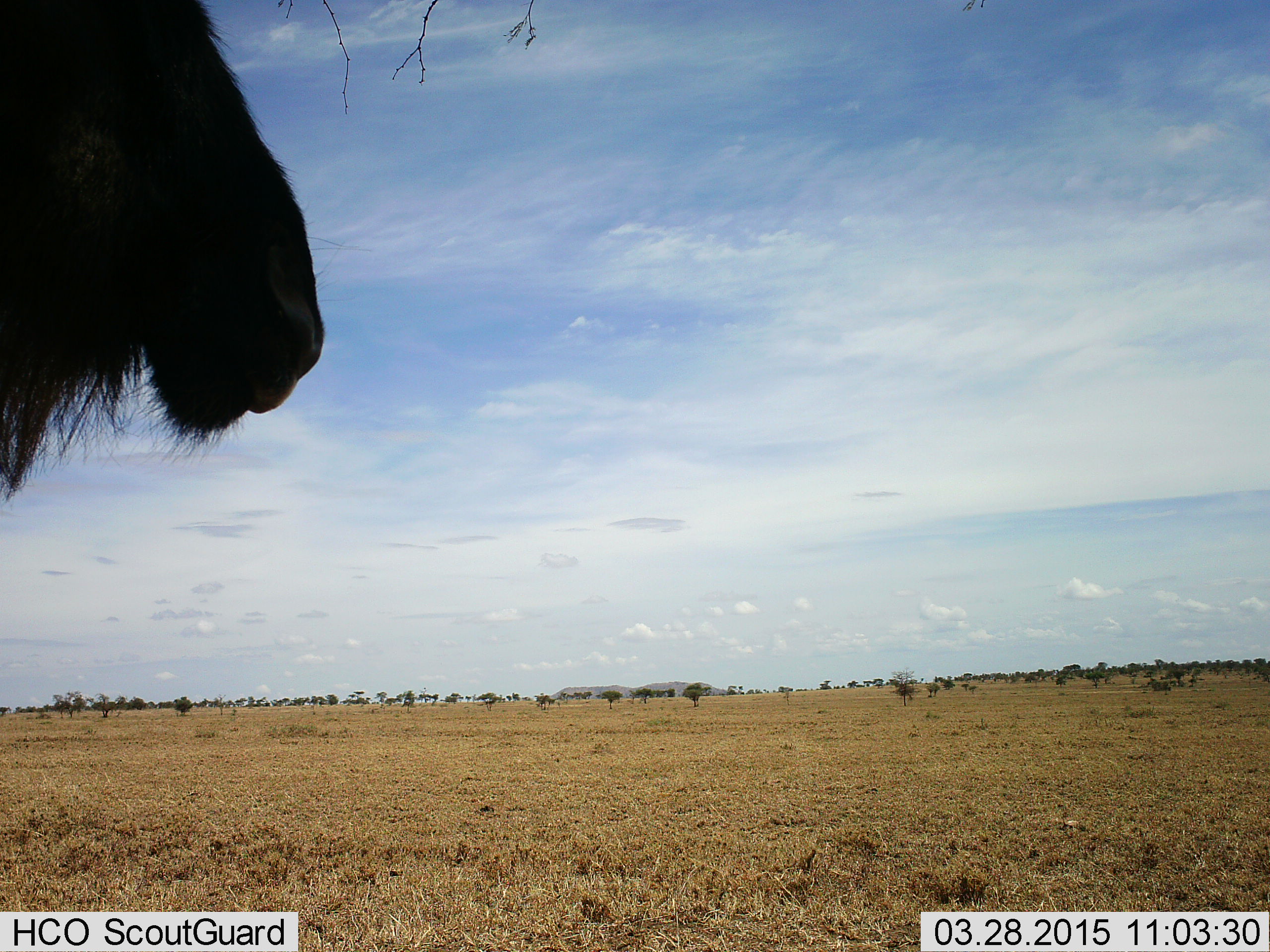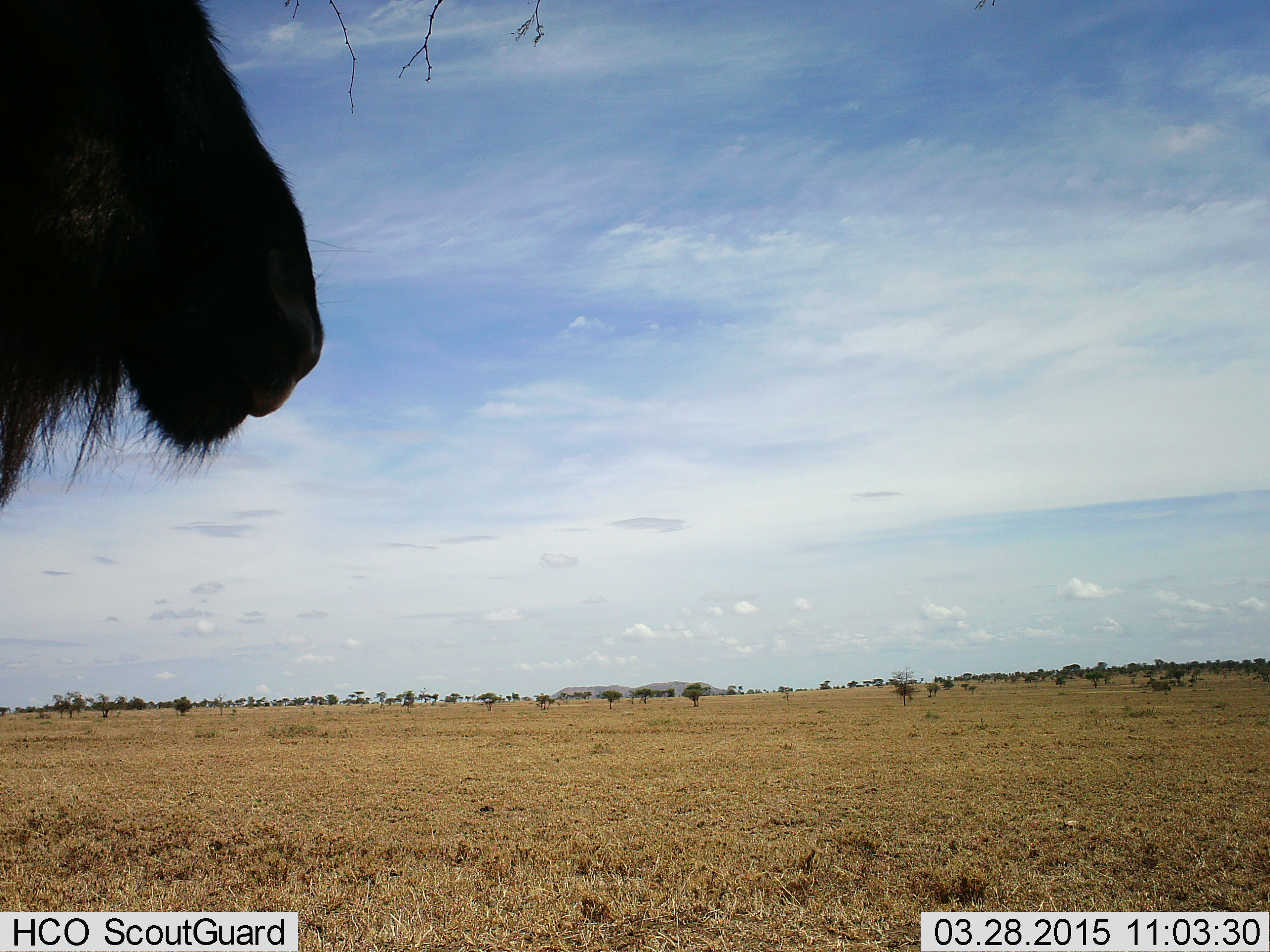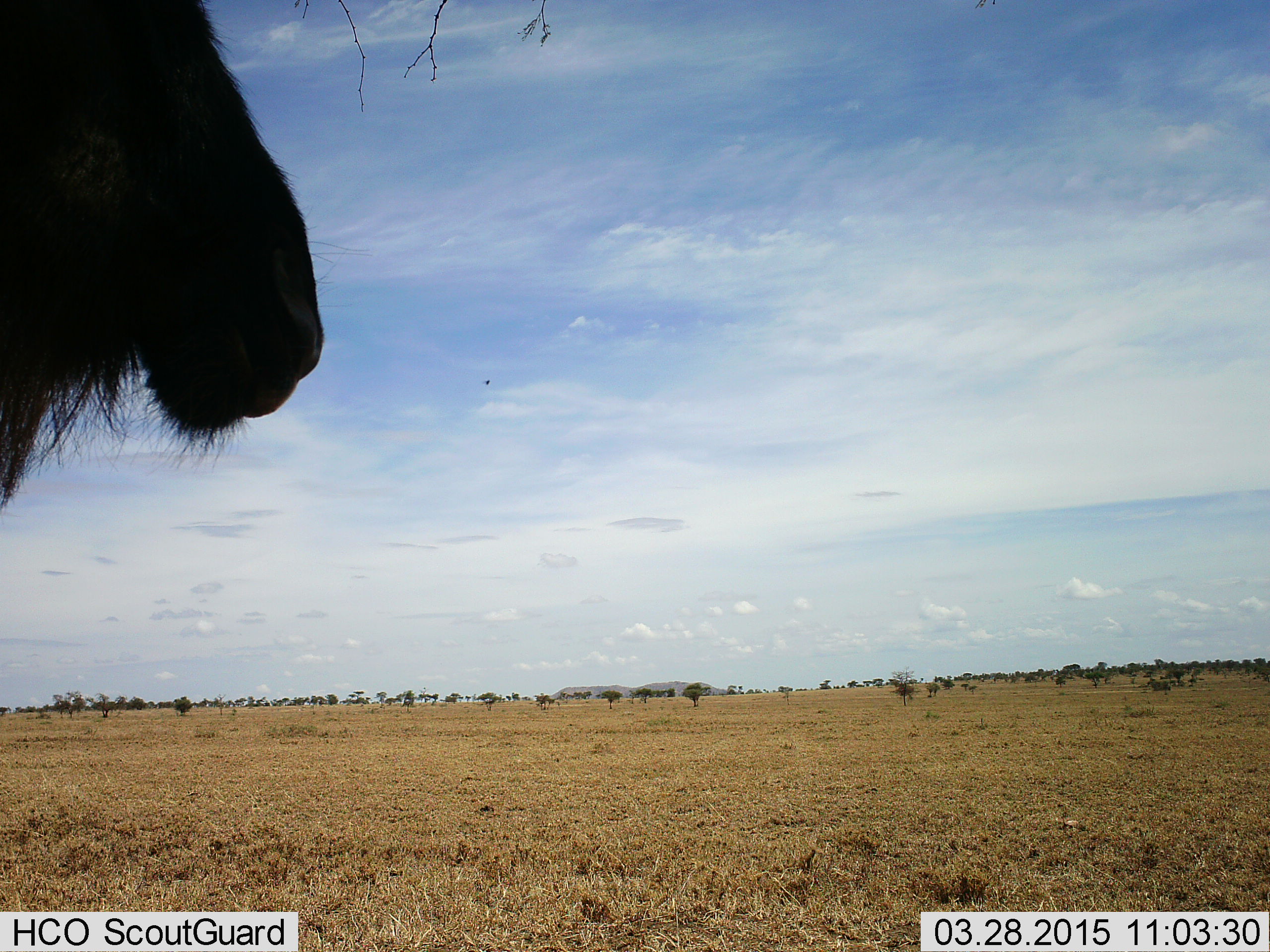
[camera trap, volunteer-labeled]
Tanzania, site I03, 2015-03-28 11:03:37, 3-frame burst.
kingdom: Animalia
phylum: Chordata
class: Mammalia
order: Artiodactyla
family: Bovidae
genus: Connochaetes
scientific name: Connochaetes taurinus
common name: blue wildebeest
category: wildebeest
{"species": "wildebeest (blue wildebeest) (Connochaetes taurinus)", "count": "1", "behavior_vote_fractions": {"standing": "73%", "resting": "0%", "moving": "0%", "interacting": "0%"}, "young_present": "0%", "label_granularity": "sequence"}